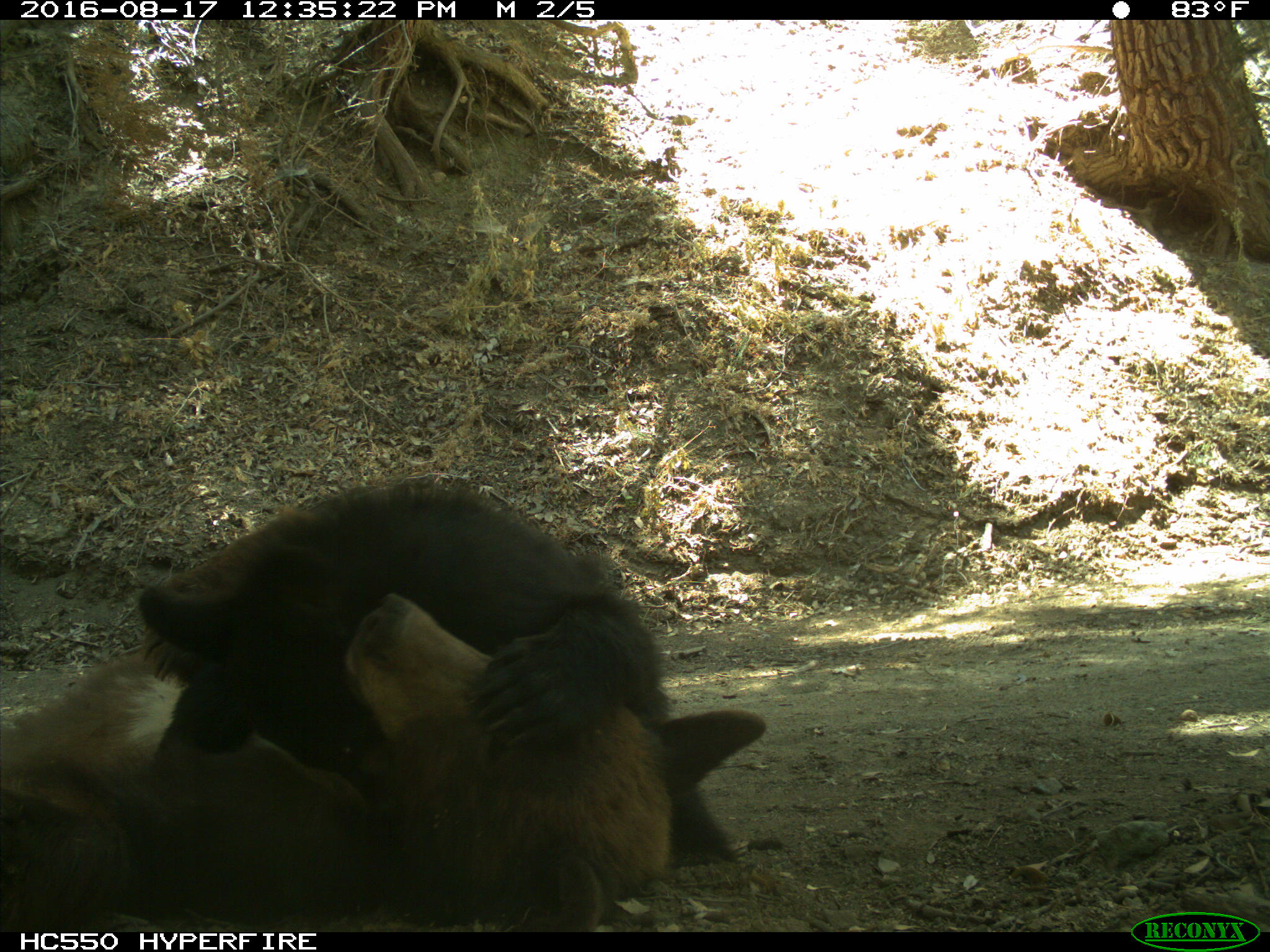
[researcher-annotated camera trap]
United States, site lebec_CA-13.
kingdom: Animalia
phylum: Chordata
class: Mammalia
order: Carnivora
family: Ursidae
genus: Ursus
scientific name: Ursus americanus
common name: american black bear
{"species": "Ursus americanus (american black bear)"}